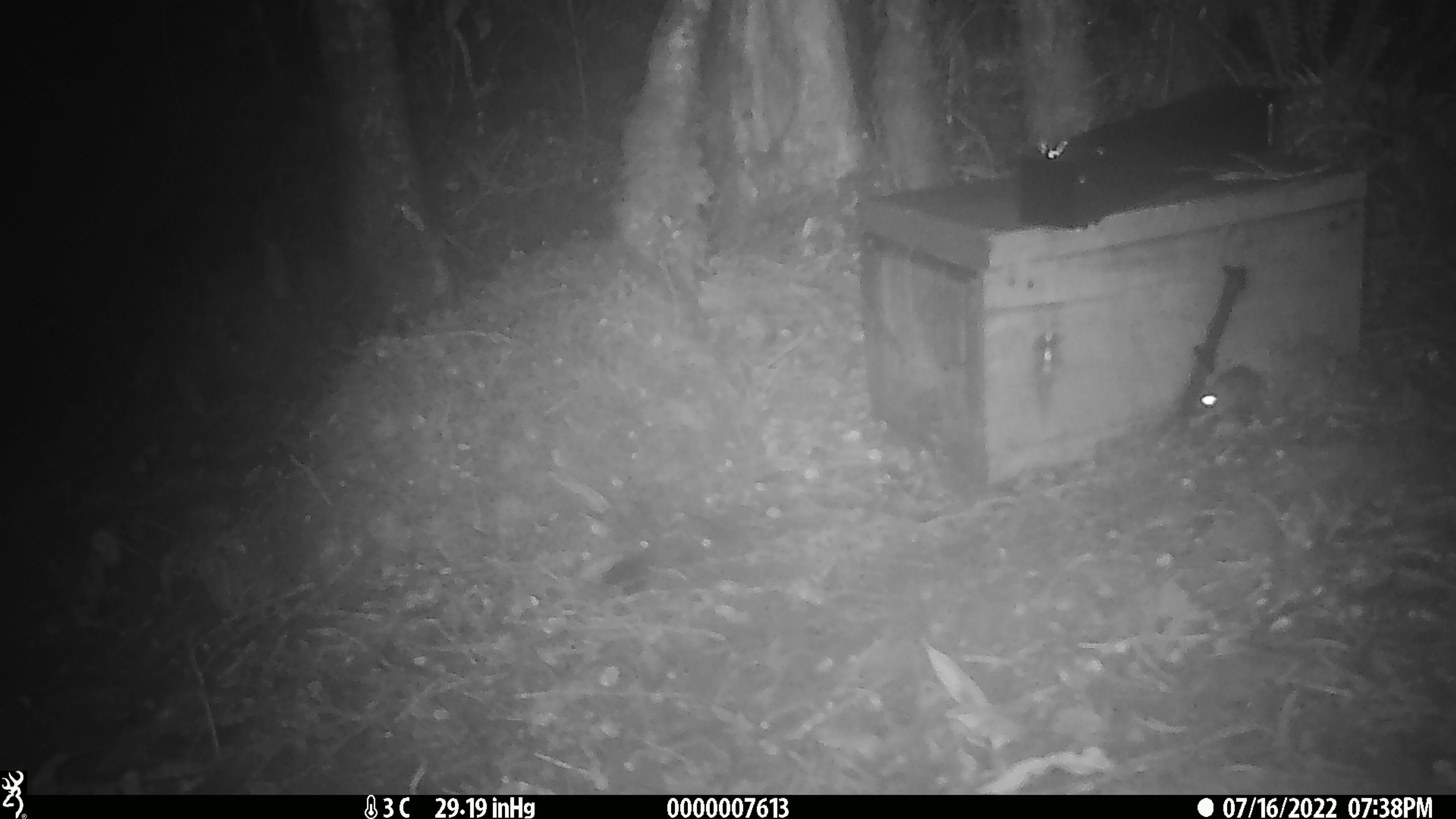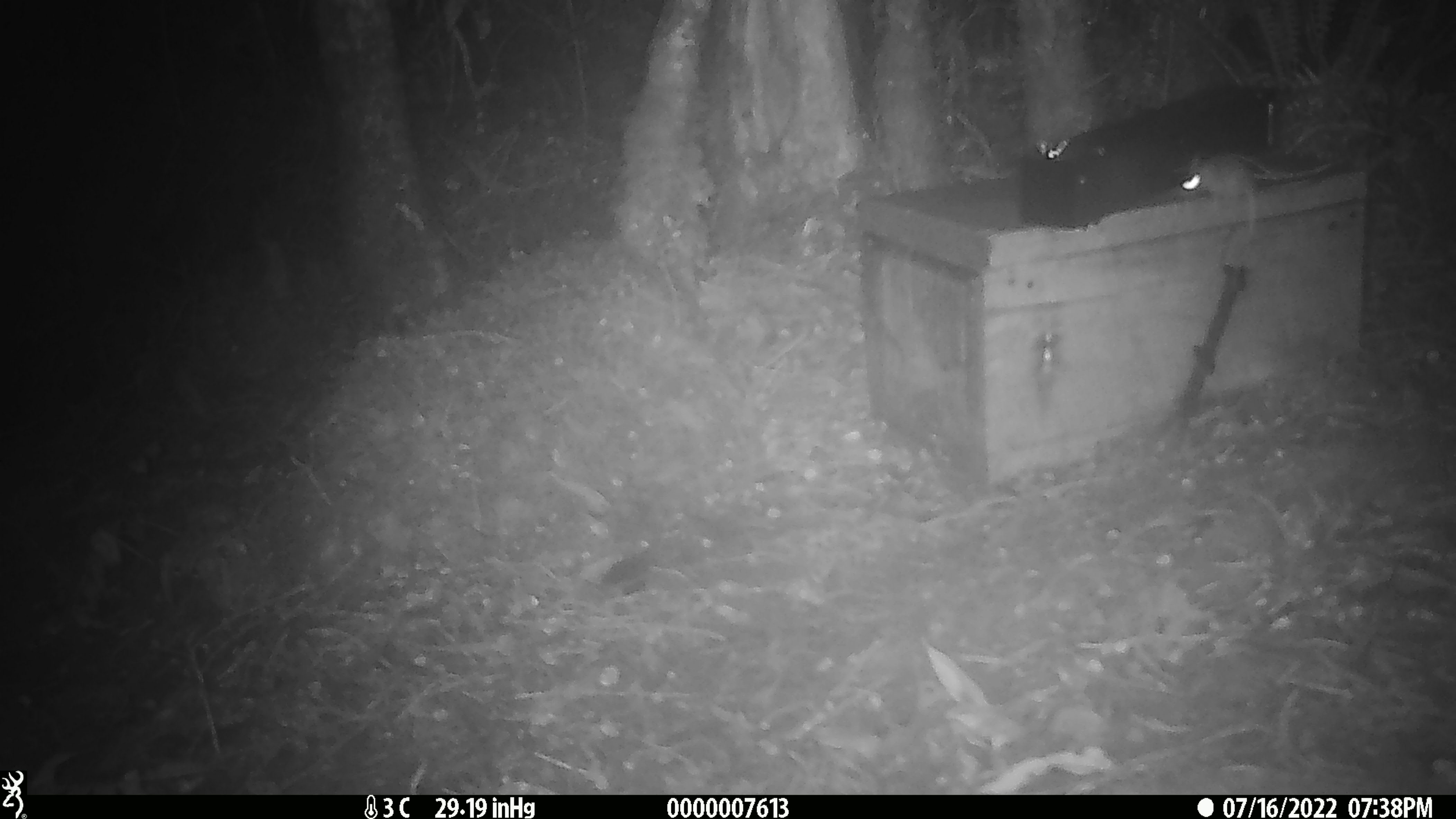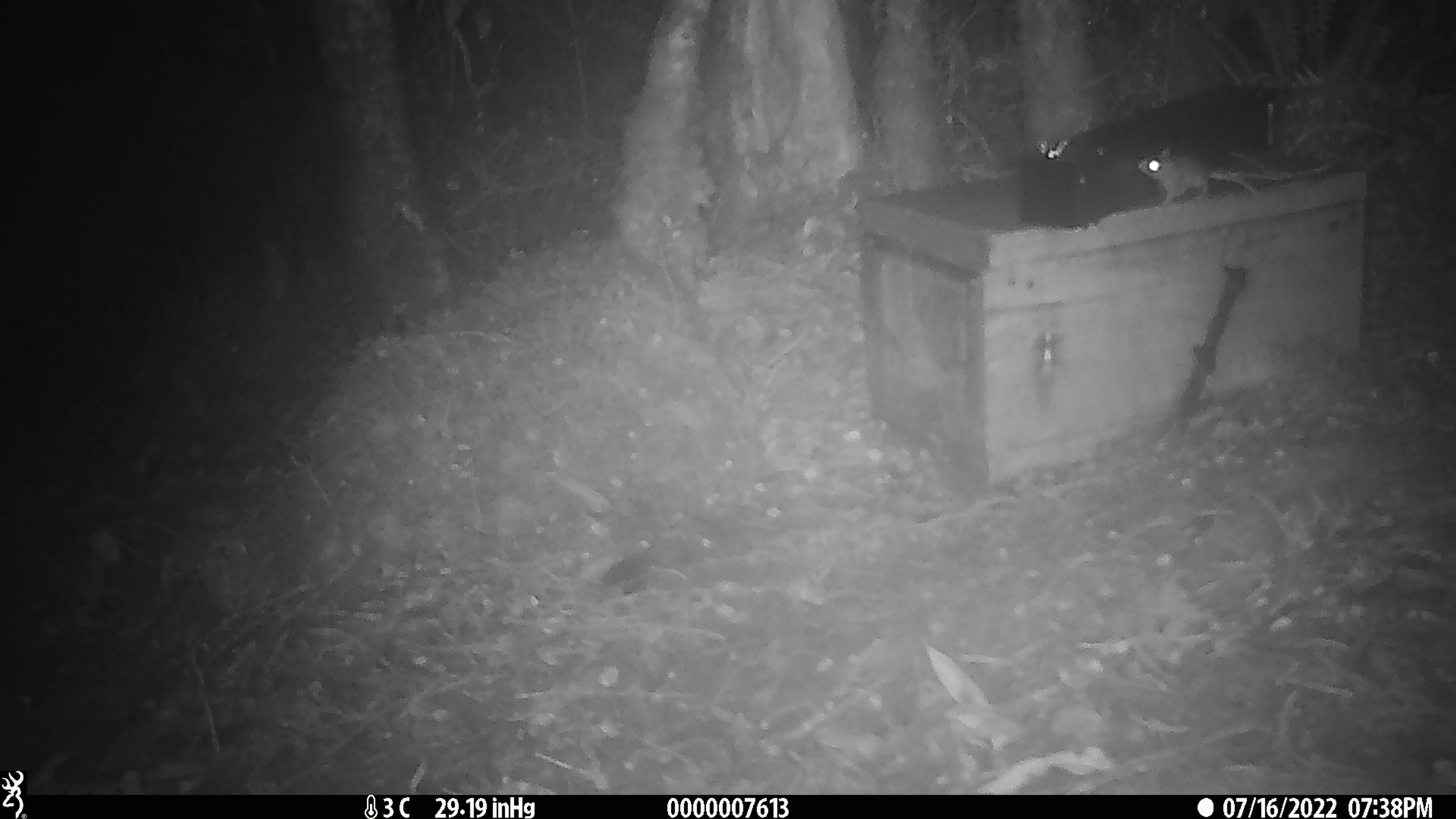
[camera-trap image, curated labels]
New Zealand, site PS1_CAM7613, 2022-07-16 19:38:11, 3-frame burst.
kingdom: Animalia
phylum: Chordata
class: Mammalia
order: Rodentia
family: Muridae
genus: Mus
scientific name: Mus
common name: mouse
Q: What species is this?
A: Mouse (Mus).